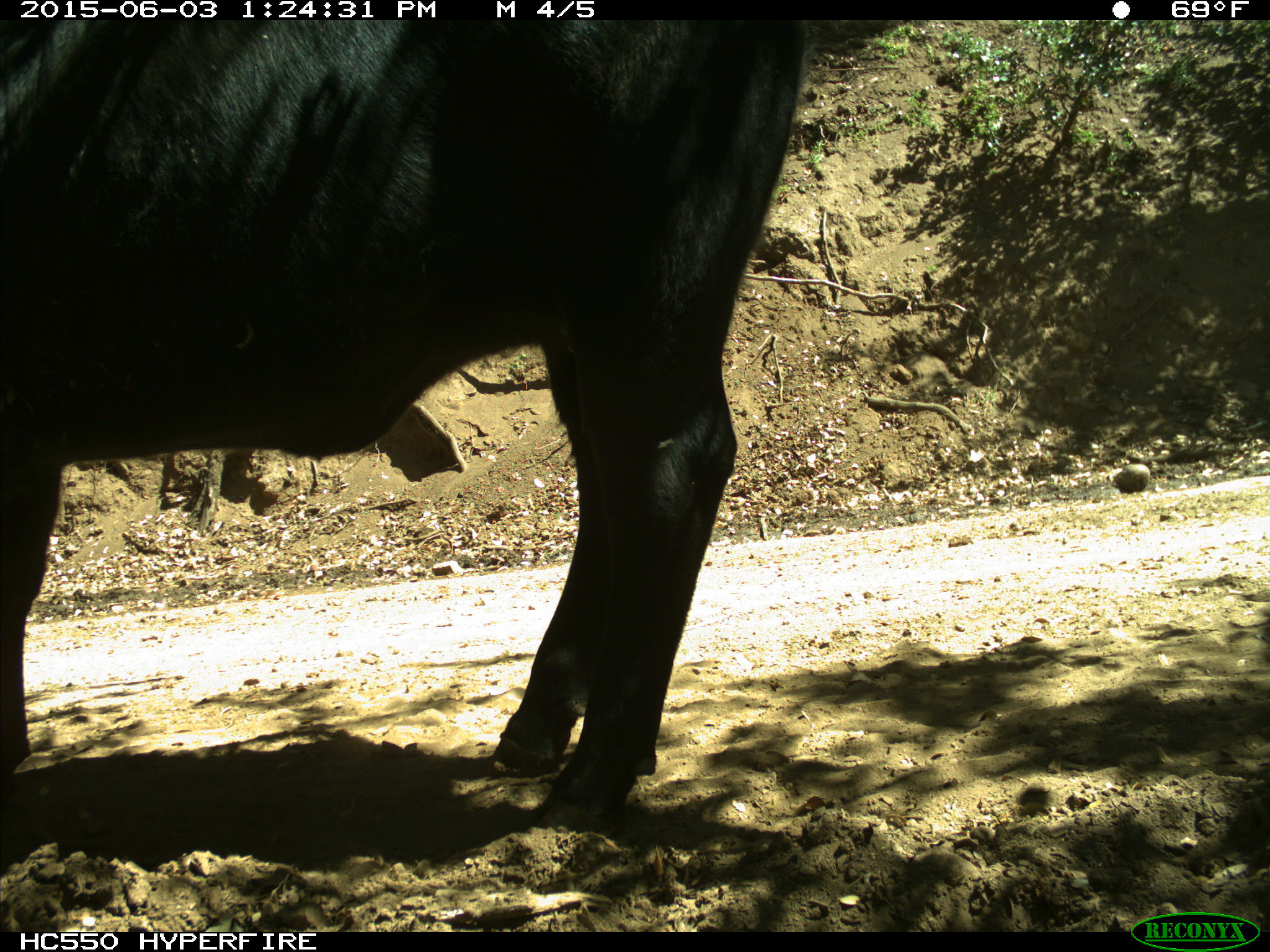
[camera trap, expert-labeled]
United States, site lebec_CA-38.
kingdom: Animalia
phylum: Chordata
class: Mammalia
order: Artiodactyla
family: Bovidae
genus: Bos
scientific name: Bos taurus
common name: domestic cow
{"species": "Bos taurus (domestic cow)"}